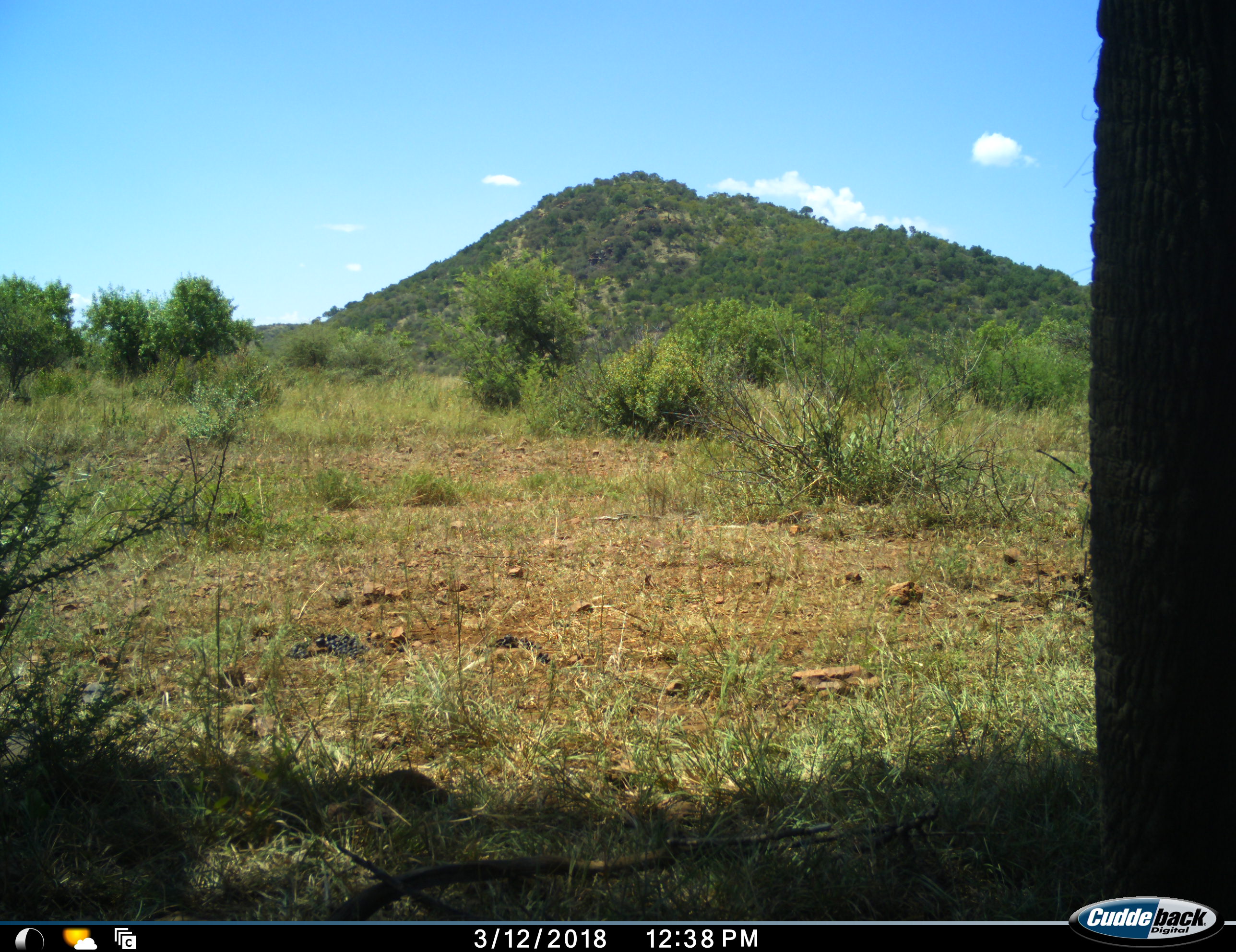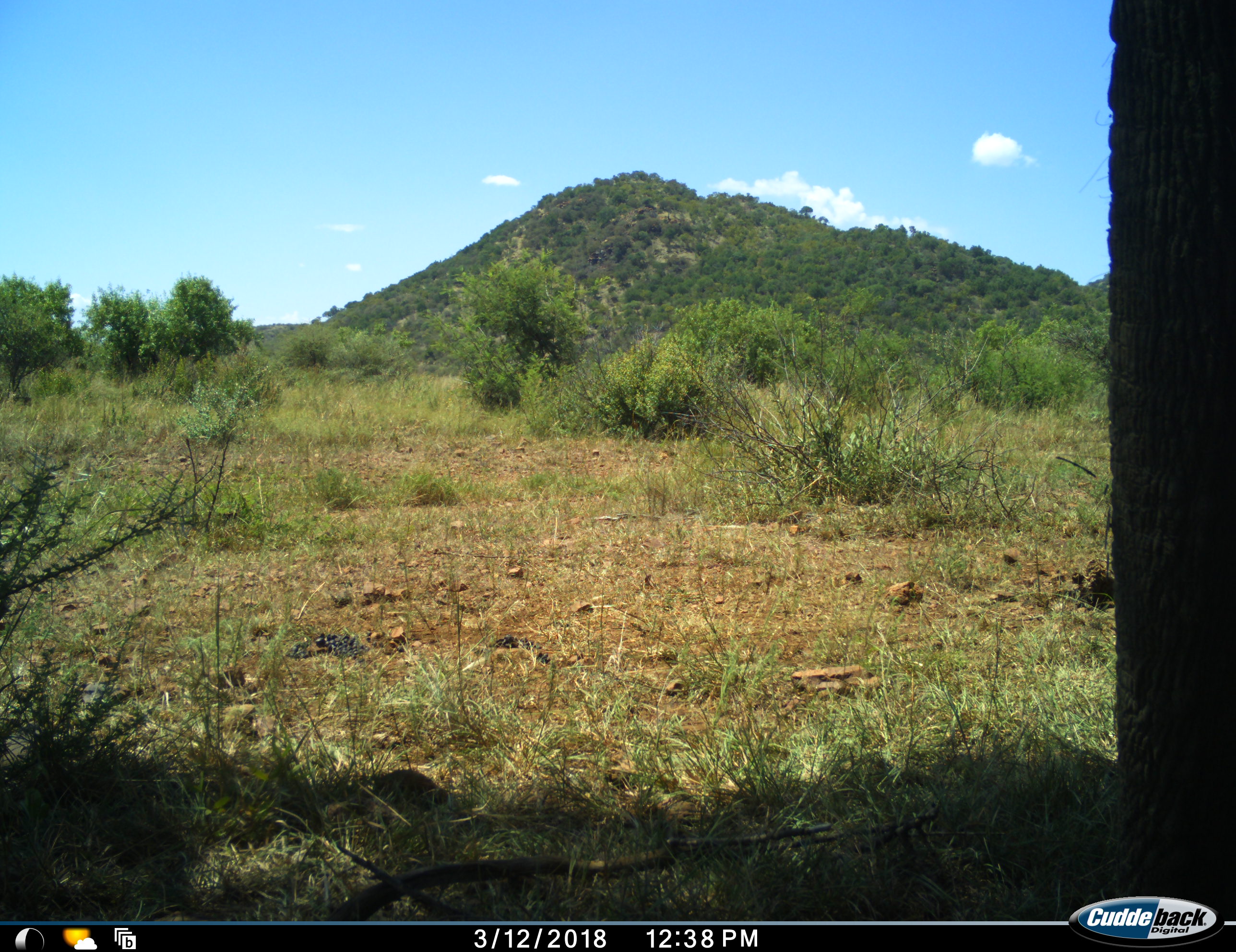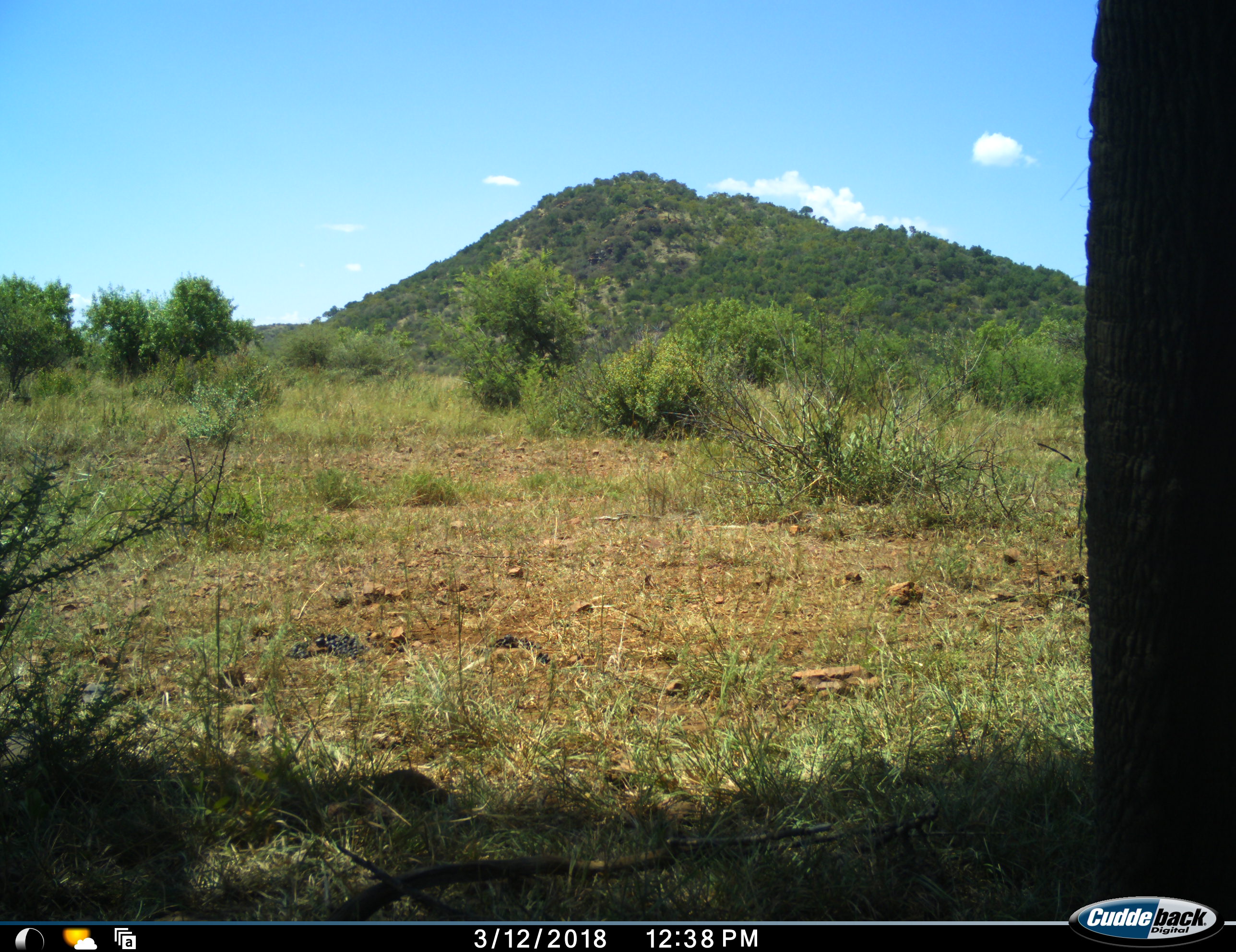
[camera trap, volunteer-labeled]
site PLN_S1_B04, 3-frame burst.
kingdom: Animalia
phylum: Chordata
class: Mammalia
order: Proboscidea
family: Elephantidae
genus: Loxodonta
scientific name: Loxodonta africana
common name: african bush elephant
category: elephant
Elephant (african bush elephant) (Loxodonta africana), count 1. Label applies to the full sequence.